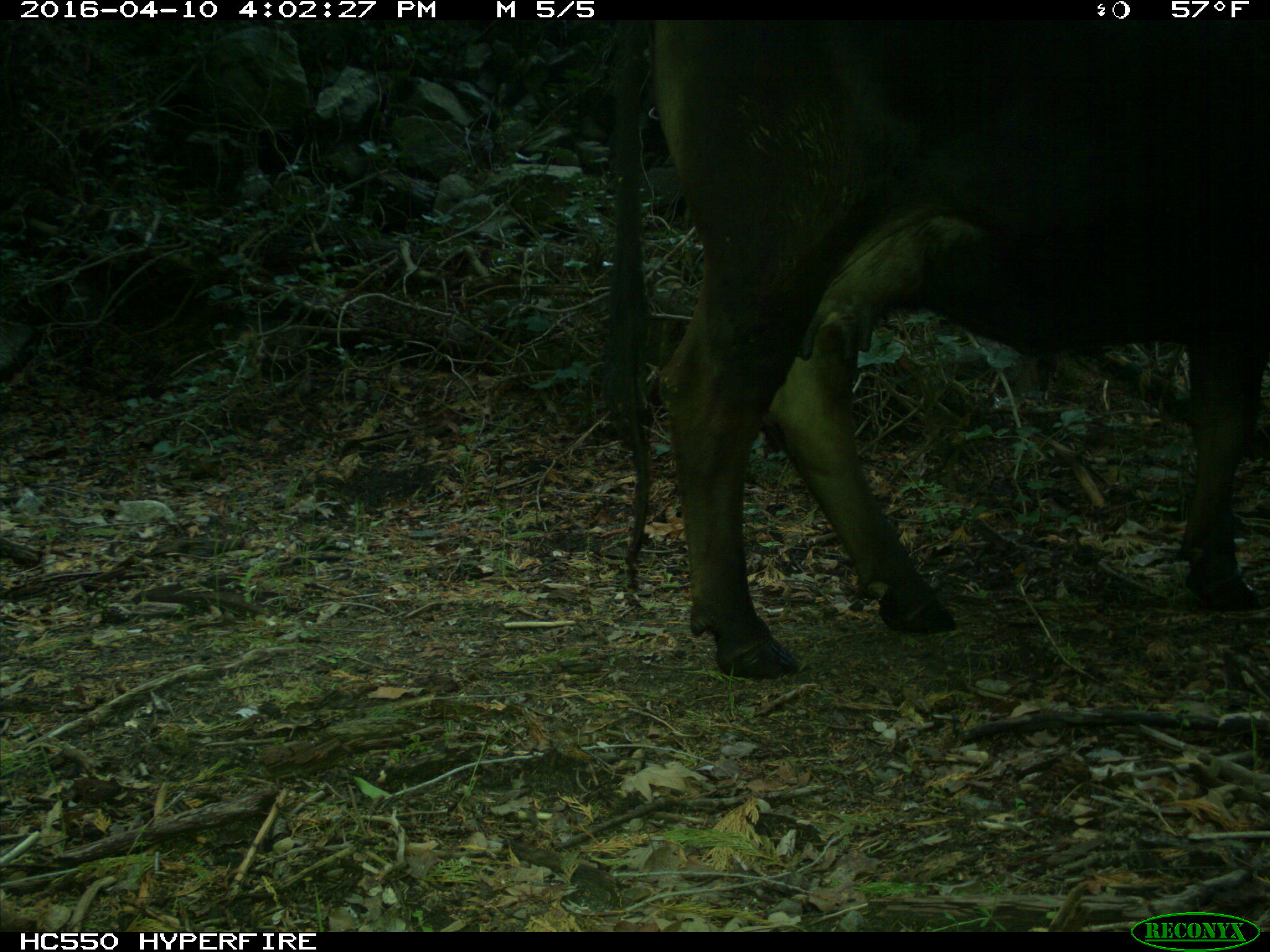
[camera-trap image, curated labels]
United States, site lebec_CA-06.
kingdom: Animalia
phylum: Chordata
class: Mammalia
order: Artiodactyla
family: Bovidae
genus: Bos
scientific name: Bos taurus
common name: domestic cow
Bos taurus (domestic cow).